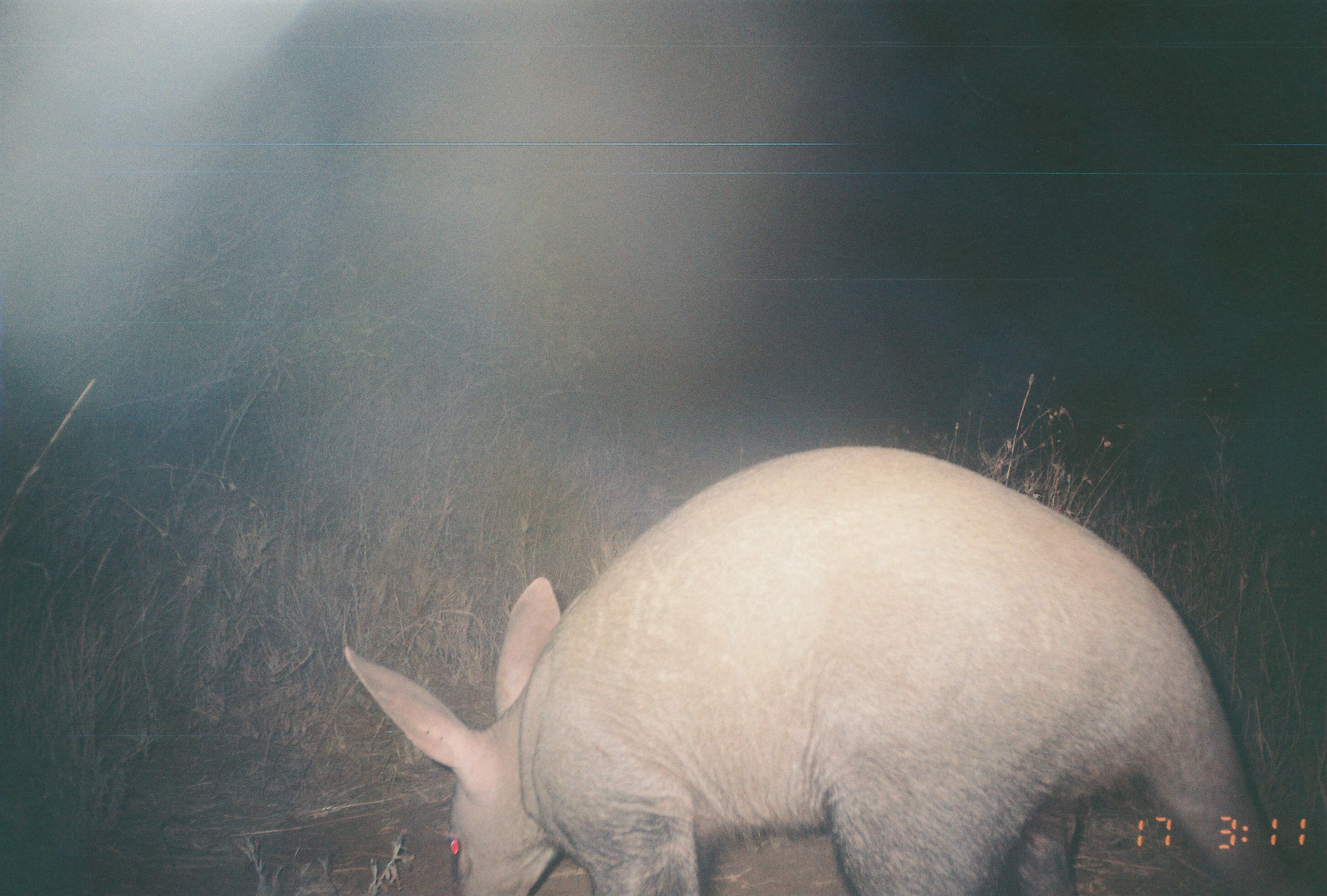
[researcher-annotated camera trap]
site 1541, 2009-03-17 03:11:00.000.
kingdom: Animalia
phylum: Chordata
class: Mammalia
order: Tubulidentata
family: Orycteropodidae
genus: Orycteropus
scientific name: Orycteropus afer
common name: aardvark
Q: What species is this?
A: Orycteropus afer (aardvark).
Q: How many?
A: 1.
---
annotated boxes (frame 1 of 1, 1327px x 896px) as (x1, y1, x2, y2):
orycteropus afer: (342, 442, 1298, 896)